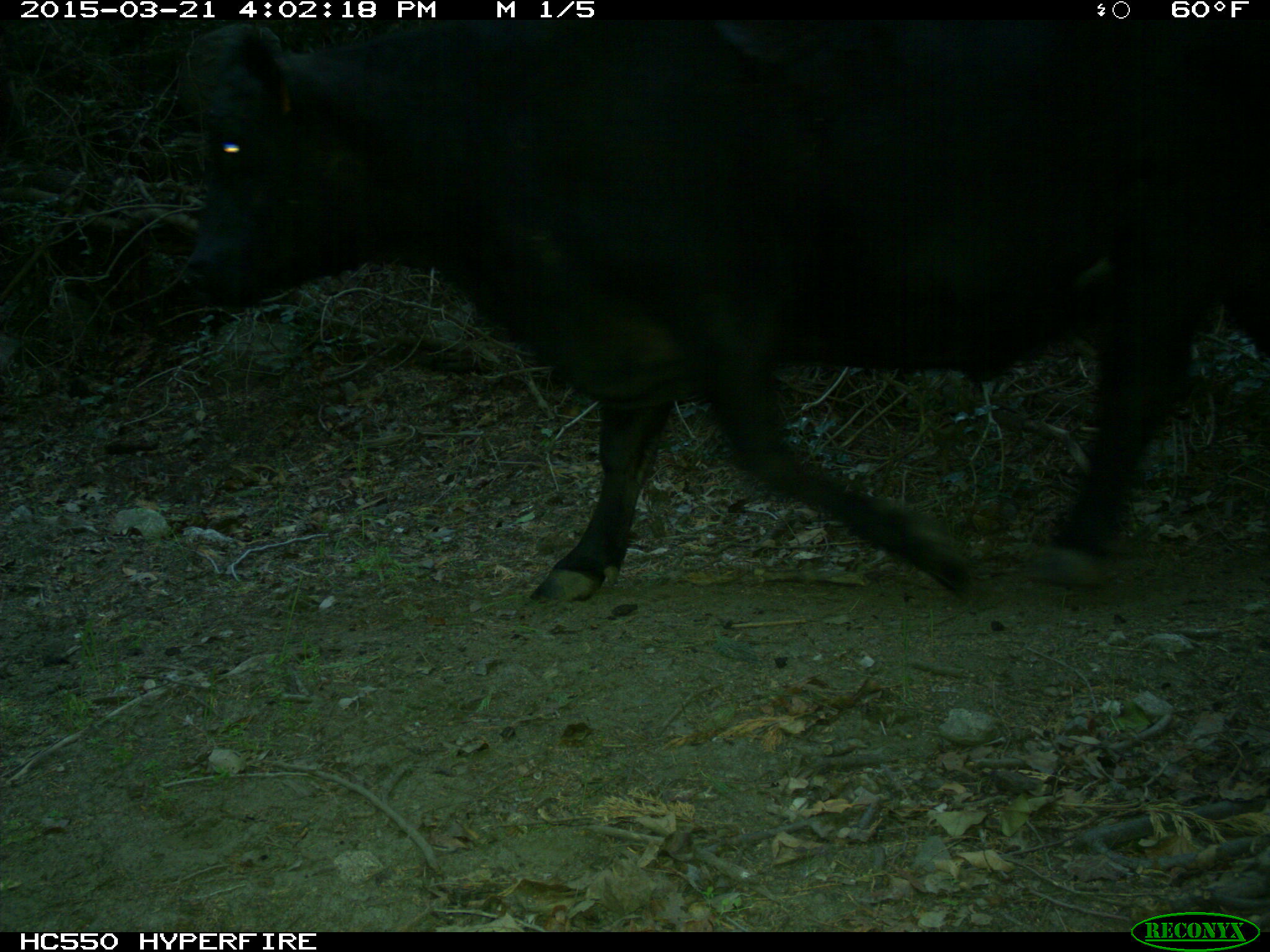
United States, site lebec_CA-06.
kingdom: Animalia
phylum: Chordata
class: Mammalia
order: Artiodactyla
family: Bovidae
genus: Bos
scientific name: Bos taurus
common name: domestic cow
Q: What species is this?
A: Bos taurus (domestic cow).